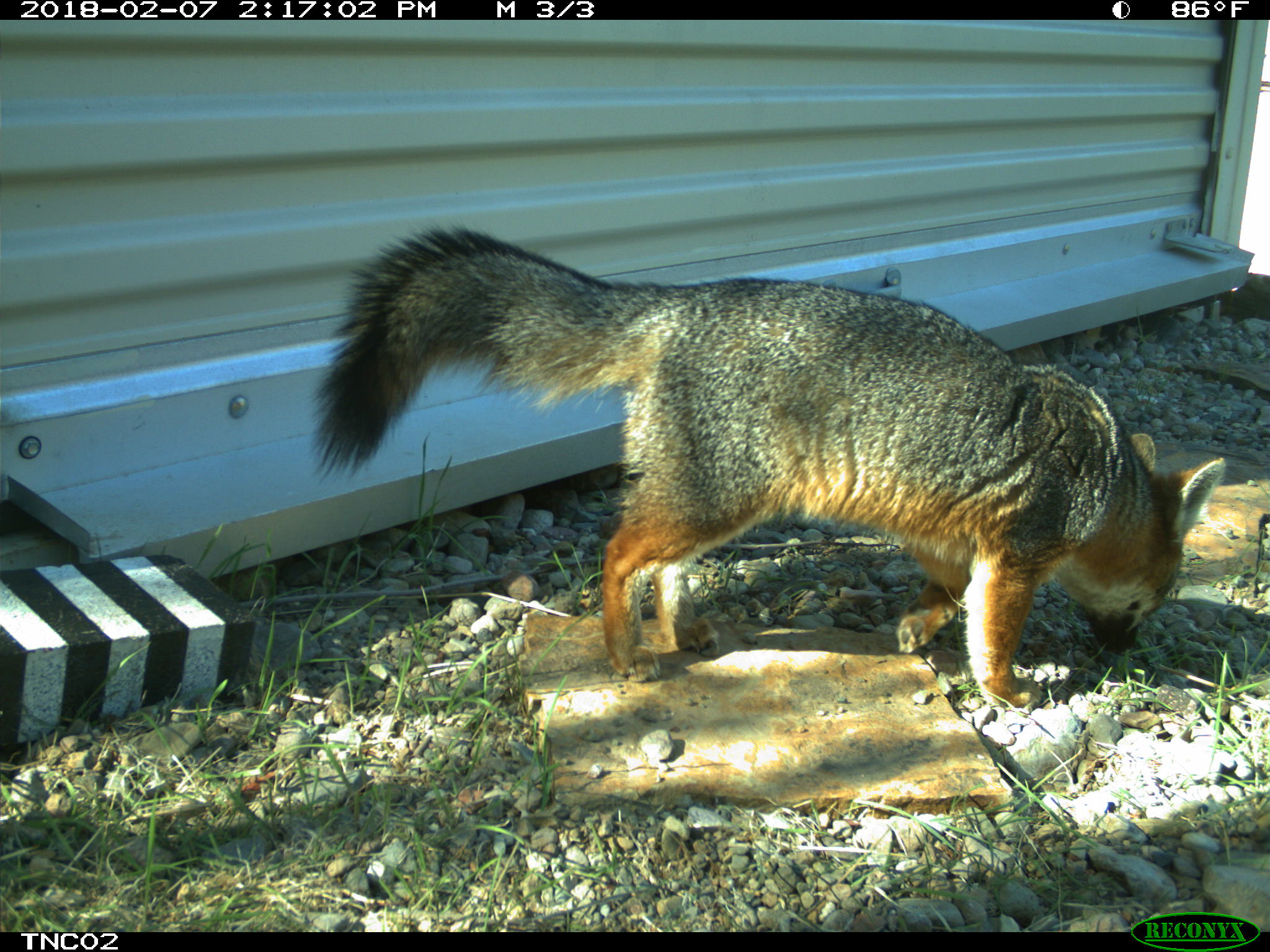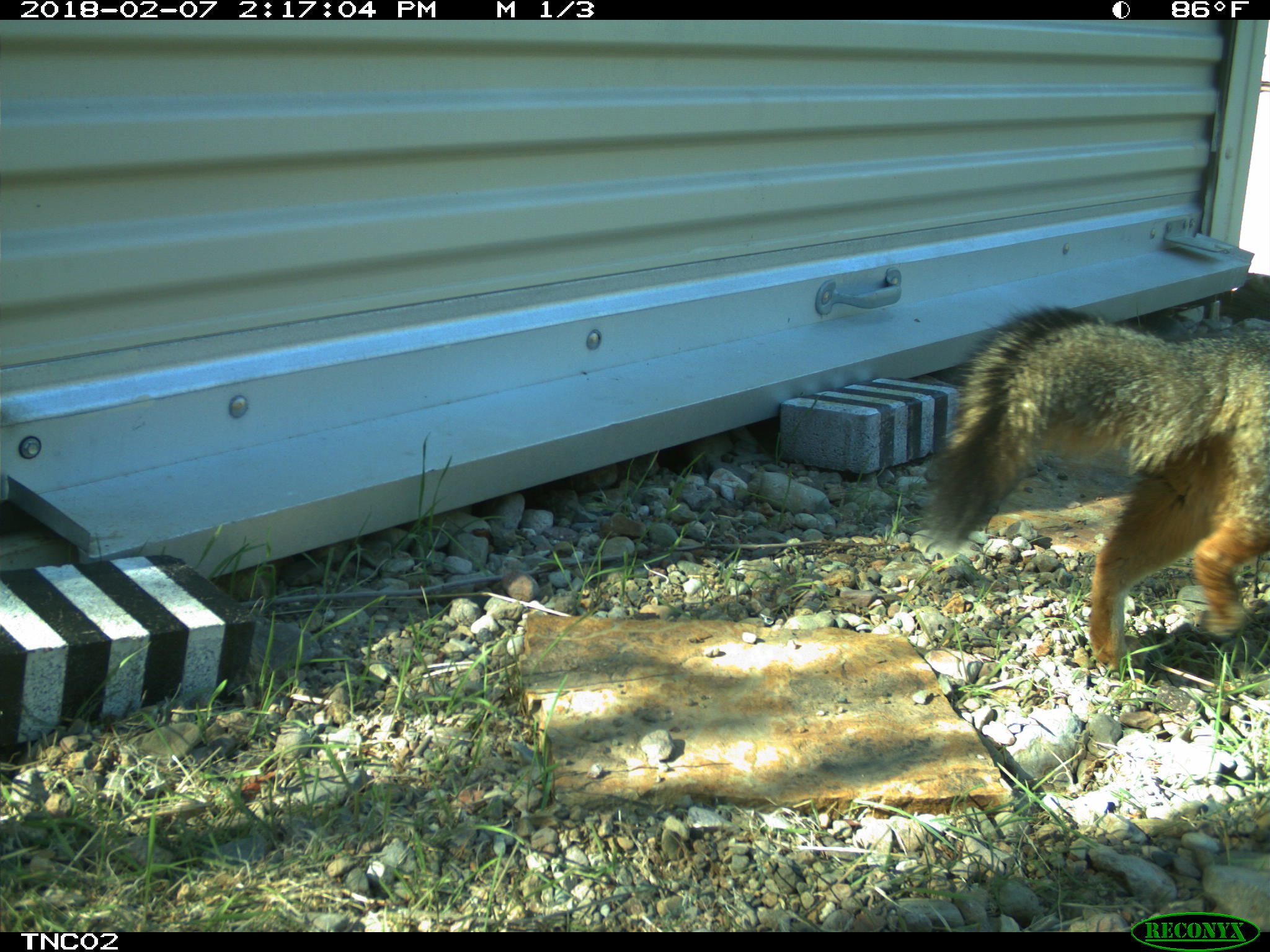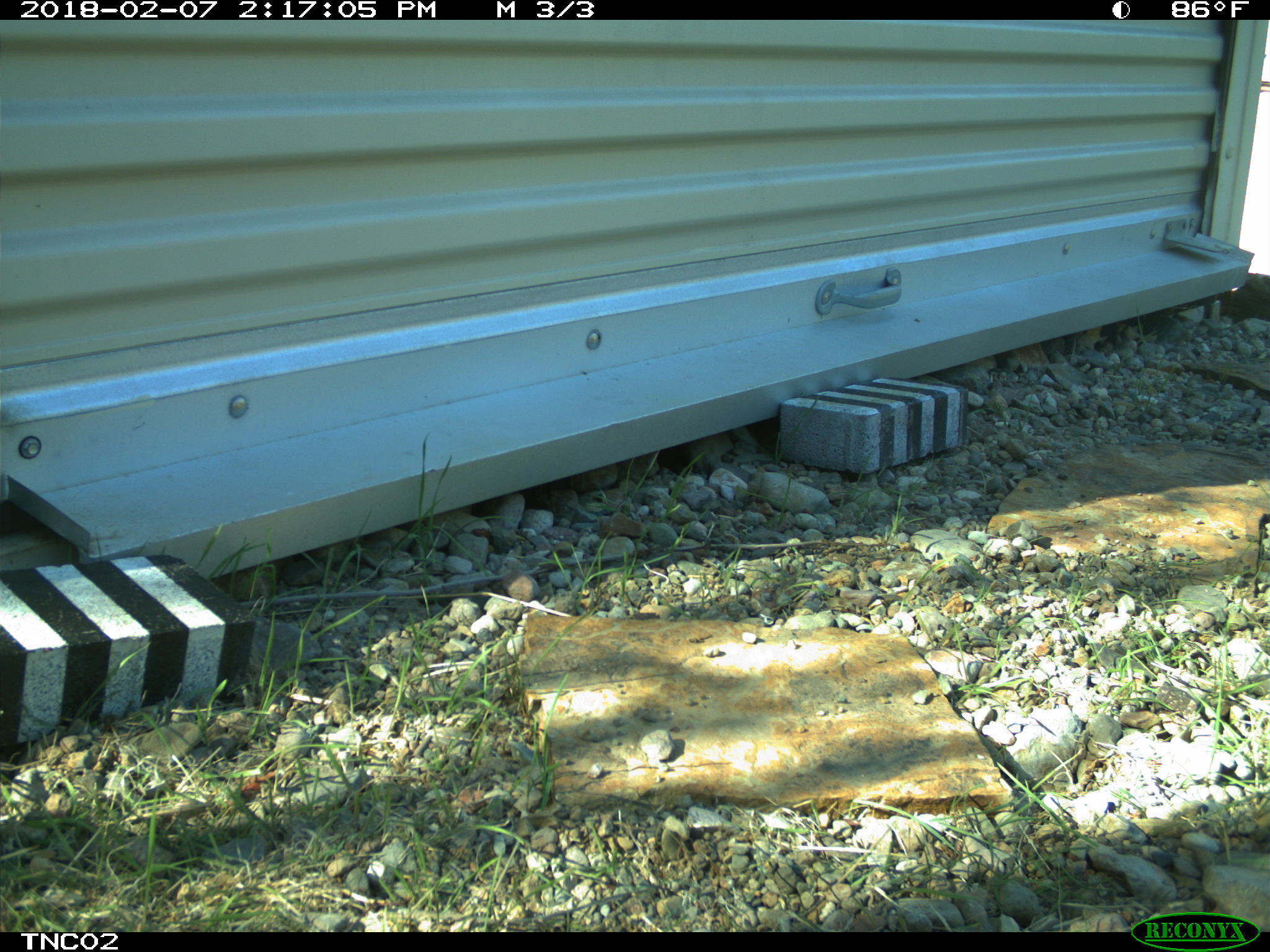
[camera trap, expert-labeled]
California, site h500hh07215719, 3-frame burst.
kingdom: Animalia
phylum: Chordata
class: Mammalia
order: Carnivora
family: Canidae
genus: Urocyon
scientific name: Urocyon littoralis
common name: island fox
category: fox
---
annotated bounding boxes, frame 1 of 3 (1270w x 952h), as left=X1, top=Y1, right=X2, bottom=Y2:
fox: left=310, top=224, right=1227, bottom=704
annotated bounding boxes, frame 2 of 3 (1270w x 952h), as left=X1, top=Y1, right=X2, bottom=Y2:
fox: left=921, top=304, right=1269, bottom=672